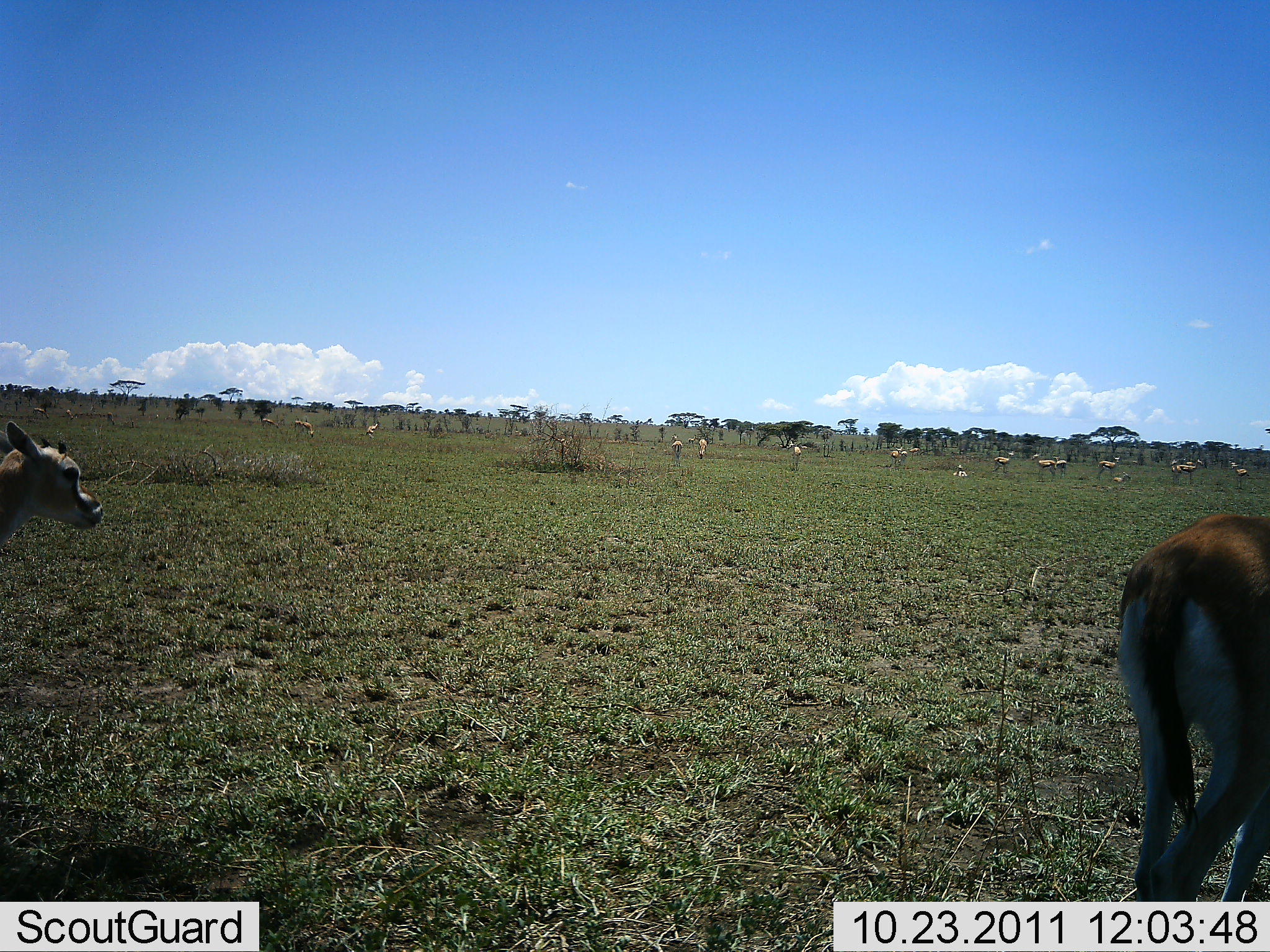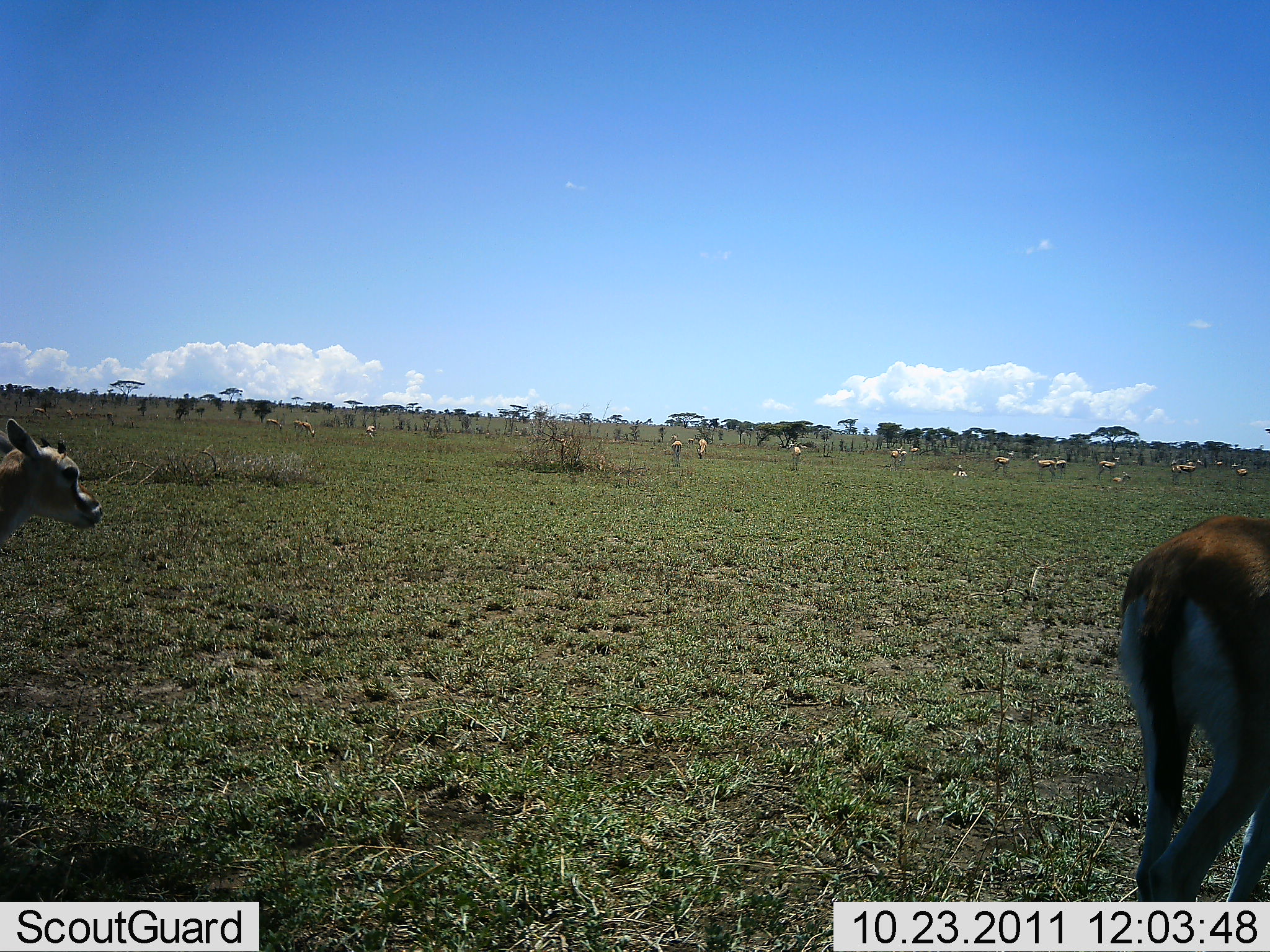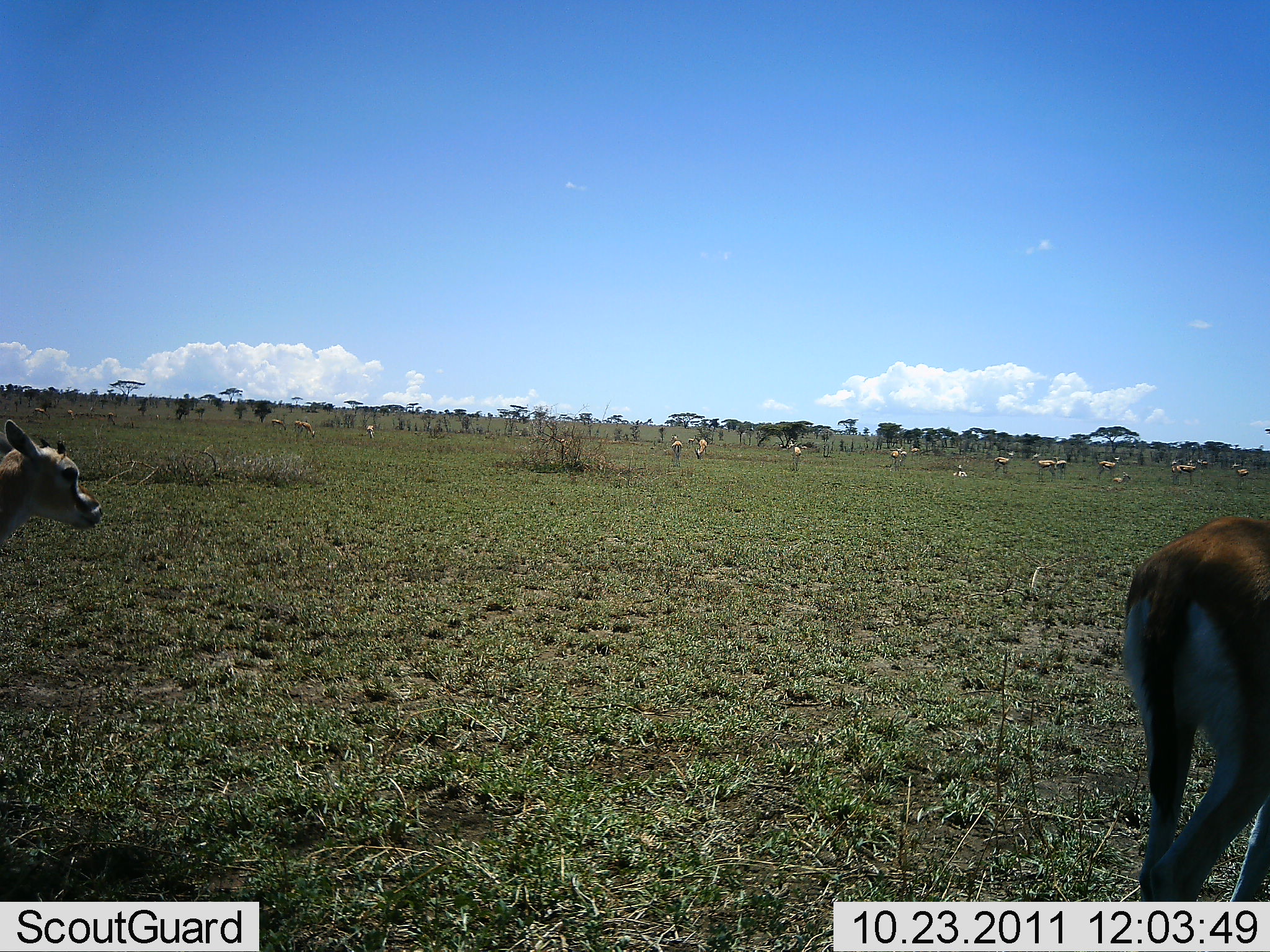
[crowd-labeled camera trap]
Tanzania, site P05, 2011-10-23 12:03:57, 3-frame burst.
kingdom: Animalia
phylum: Chordata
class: Mammalia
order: Artiodactyla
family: Bovidae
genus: Eudorcas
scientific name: Eudorcas thomsonii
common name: thomson's gazelle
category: gazellethomsons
Gazellethomsons (thomson's gazelle) (Eudorcas thomsonii), count 11-50. Behavior (volunteer vote fractions): standing 70%, resting 20%, moving 20%, interacting 10%. Young present (vote fraction): 20%. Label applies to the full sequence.